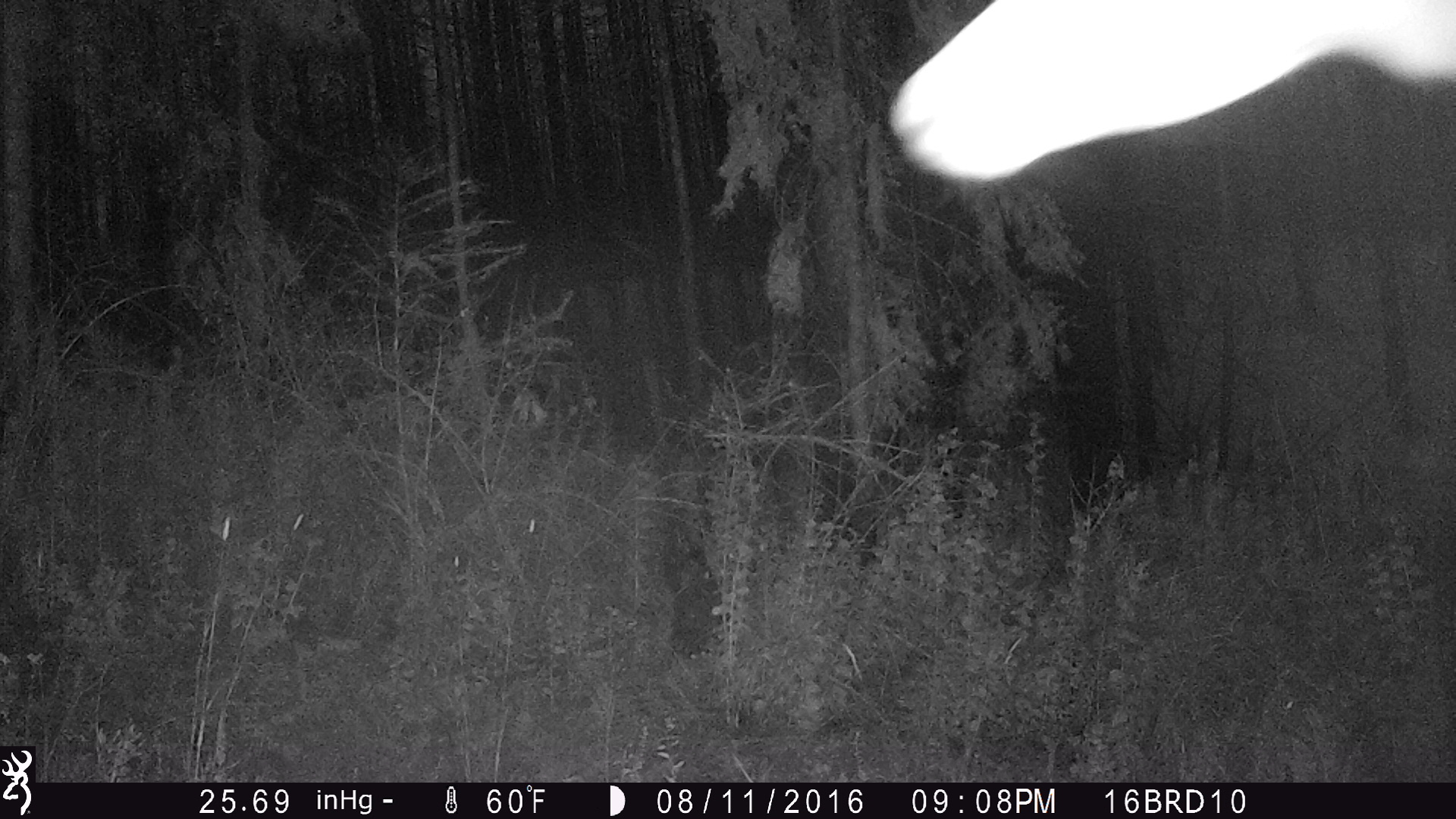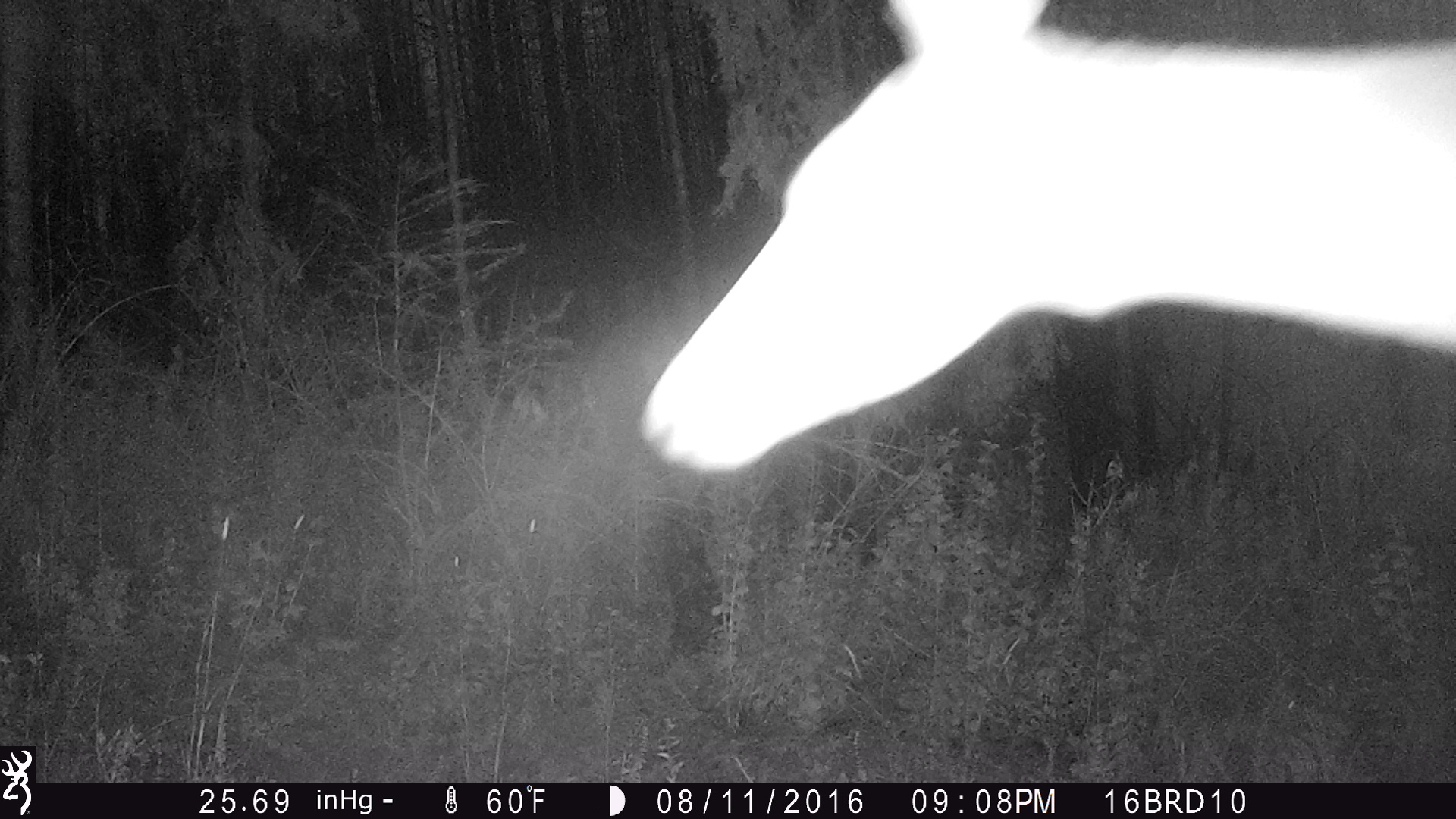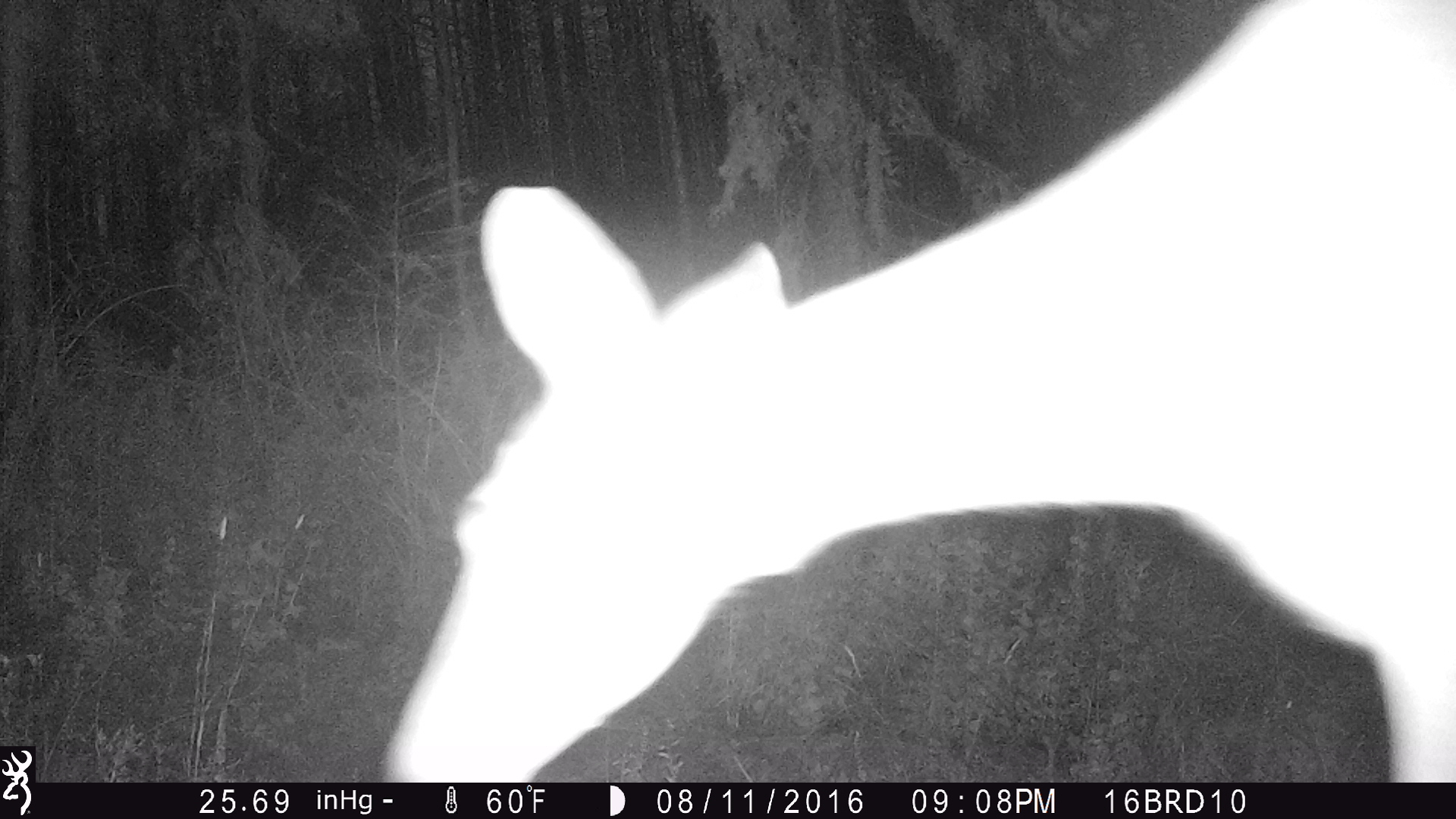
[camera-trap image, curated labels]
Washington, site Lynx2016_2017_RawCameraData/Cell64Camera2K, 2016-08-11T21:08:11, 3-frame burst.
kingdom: Animalia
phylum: Chordata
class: Mammalia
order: Artiodactyla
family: Cervidae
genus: Odocoileus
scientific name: Odocoileus virginianus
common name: white-tailed deer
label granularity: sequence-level